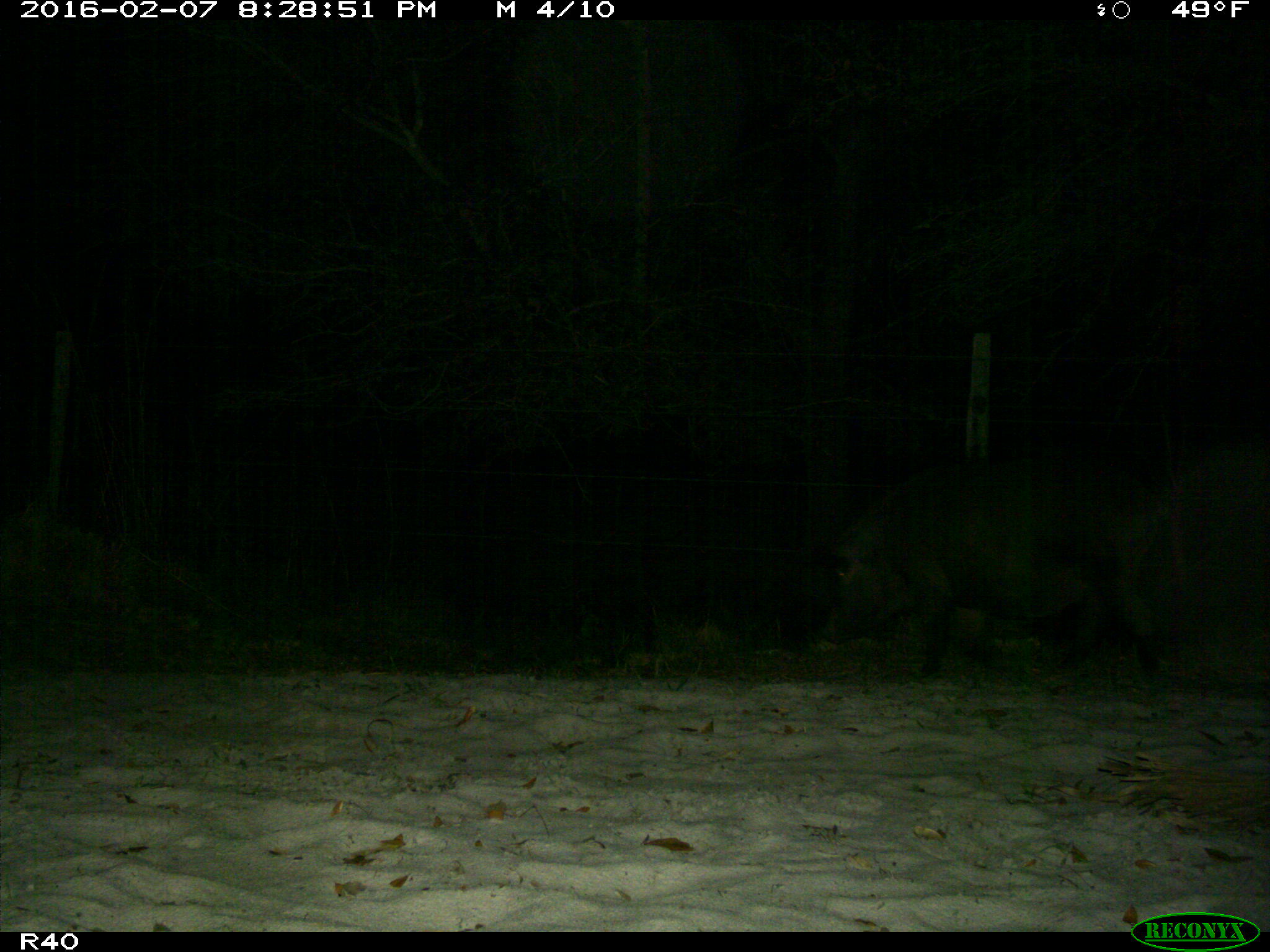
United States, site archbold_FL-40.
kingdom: Animalia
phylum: Chordata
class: Mammalia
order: Artiodactyla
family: Suidae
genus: Sus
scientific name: Sus scrofa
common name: wild boar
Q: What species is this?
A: Sus scrofa (wild boar).